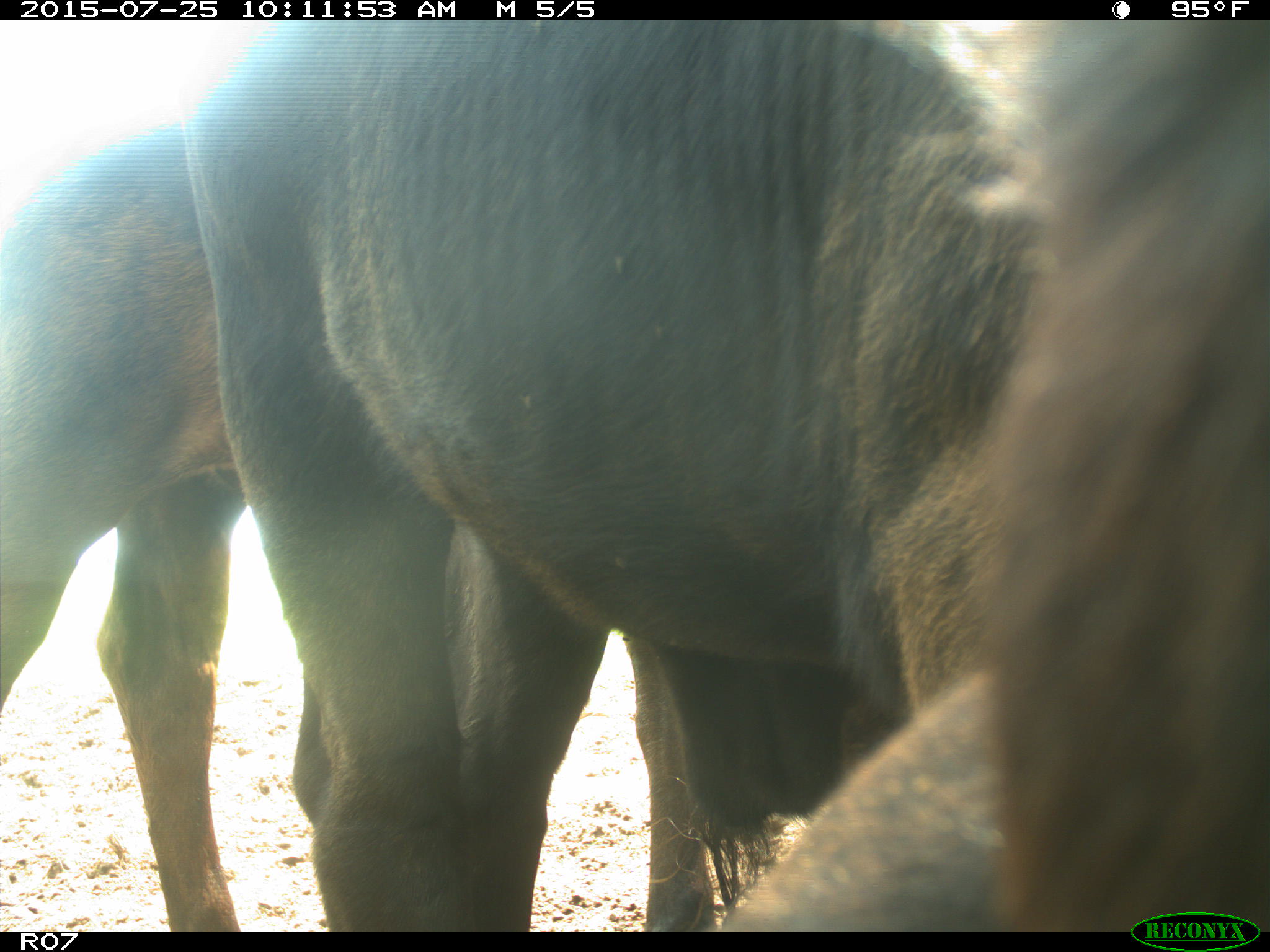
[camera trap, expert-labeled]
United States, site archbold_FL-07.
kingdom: Animalia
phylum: Chordata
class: Mammalia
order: Artiodactyla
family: Bovidae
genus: Bos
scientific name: Bos taurus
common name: domestic cow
Bos taurus (domestic cow).